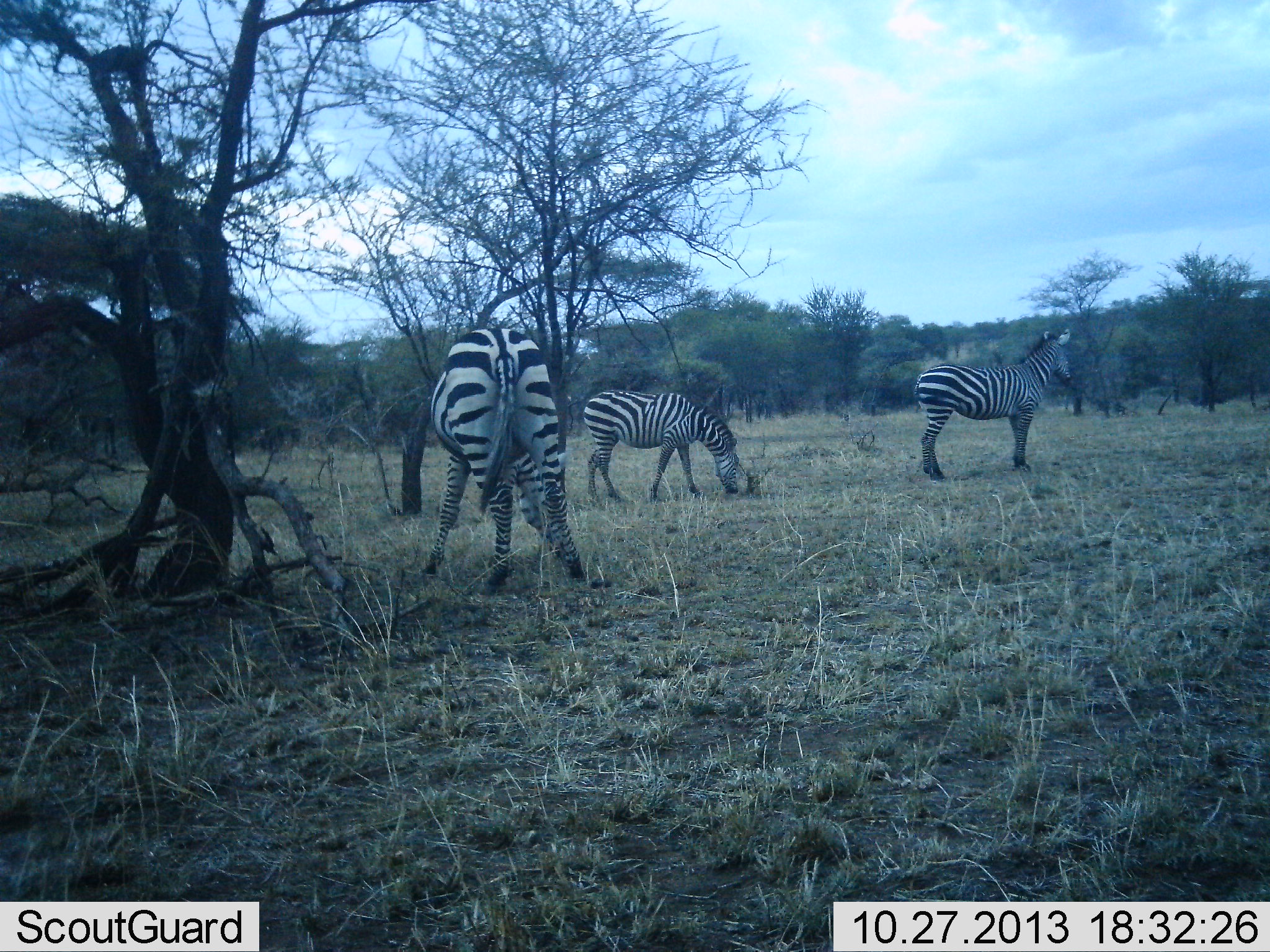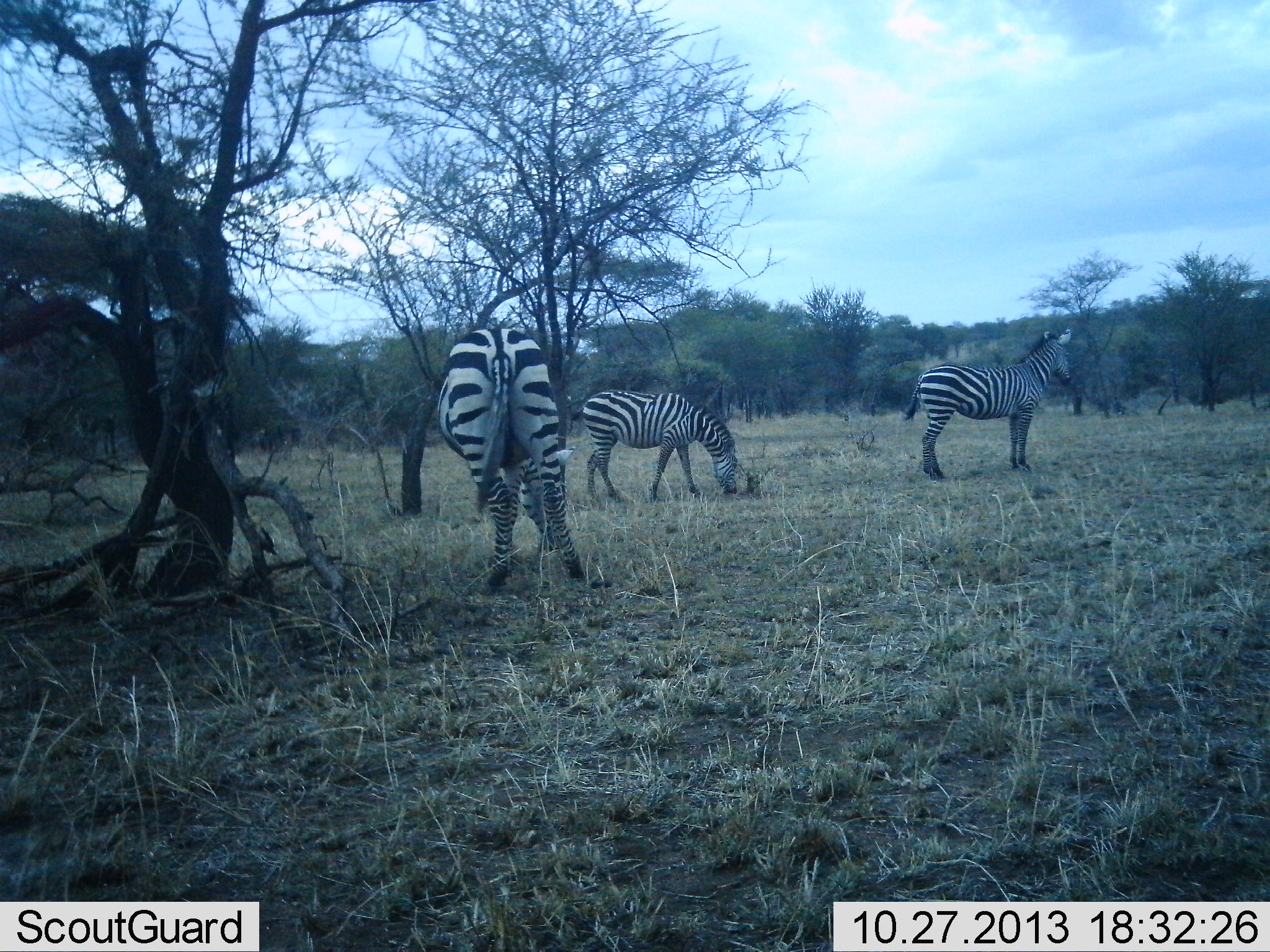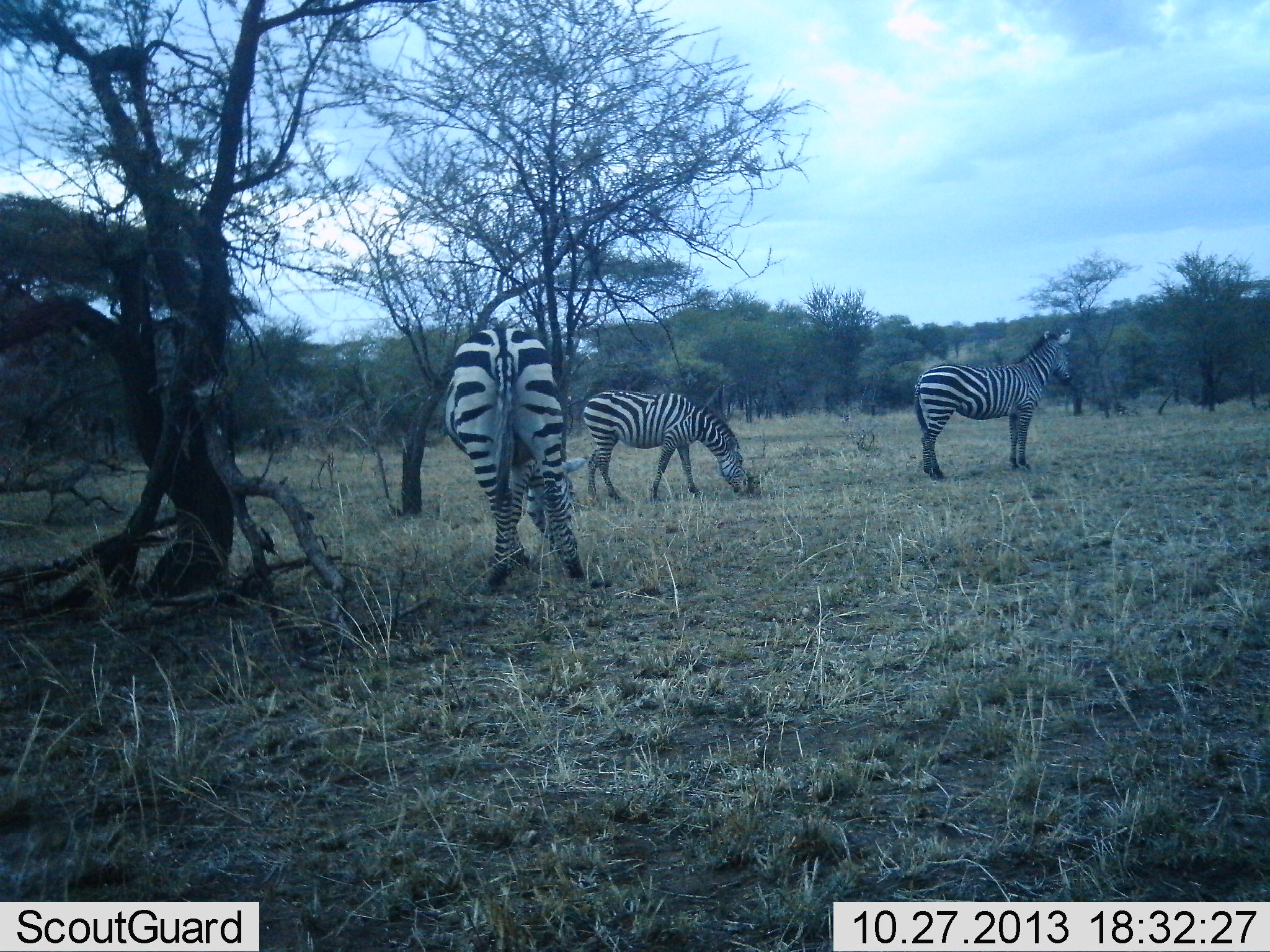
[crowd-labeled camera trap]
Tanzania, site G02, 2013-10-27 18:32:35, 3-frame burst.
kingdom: Animalia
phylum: Chordata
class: Mammalia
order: Perissodactyla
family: Equidae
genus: Equus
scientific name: Equus quagga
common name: plains zebra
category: zebra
Zebra (plains zebra) (Equus quagga), count 3. Behavior (volunteer vote fractions): standing 80%, resting 0%, moving 0%, interacting 0%. Young present (vote fraction): 0%. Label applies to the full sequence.